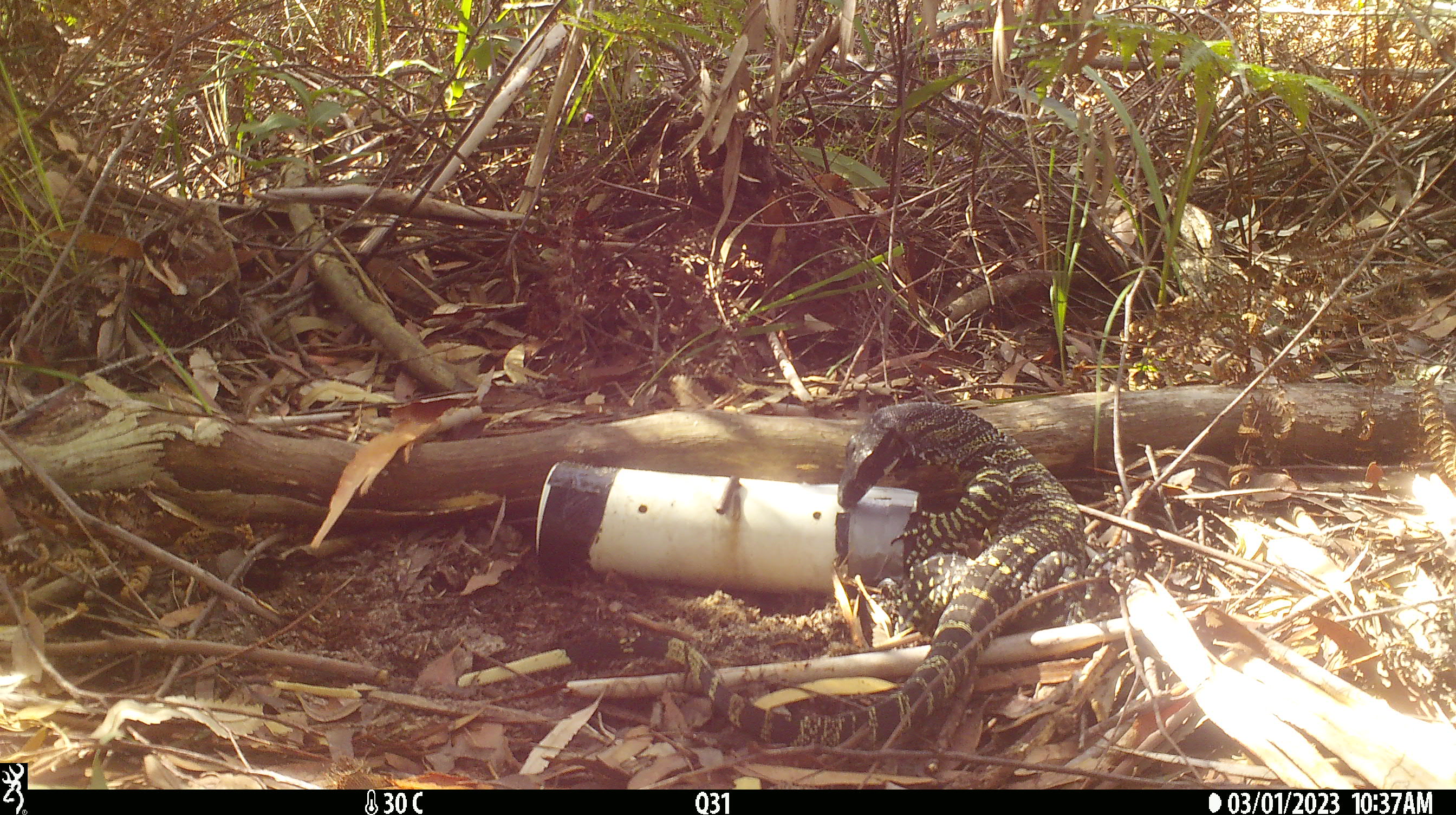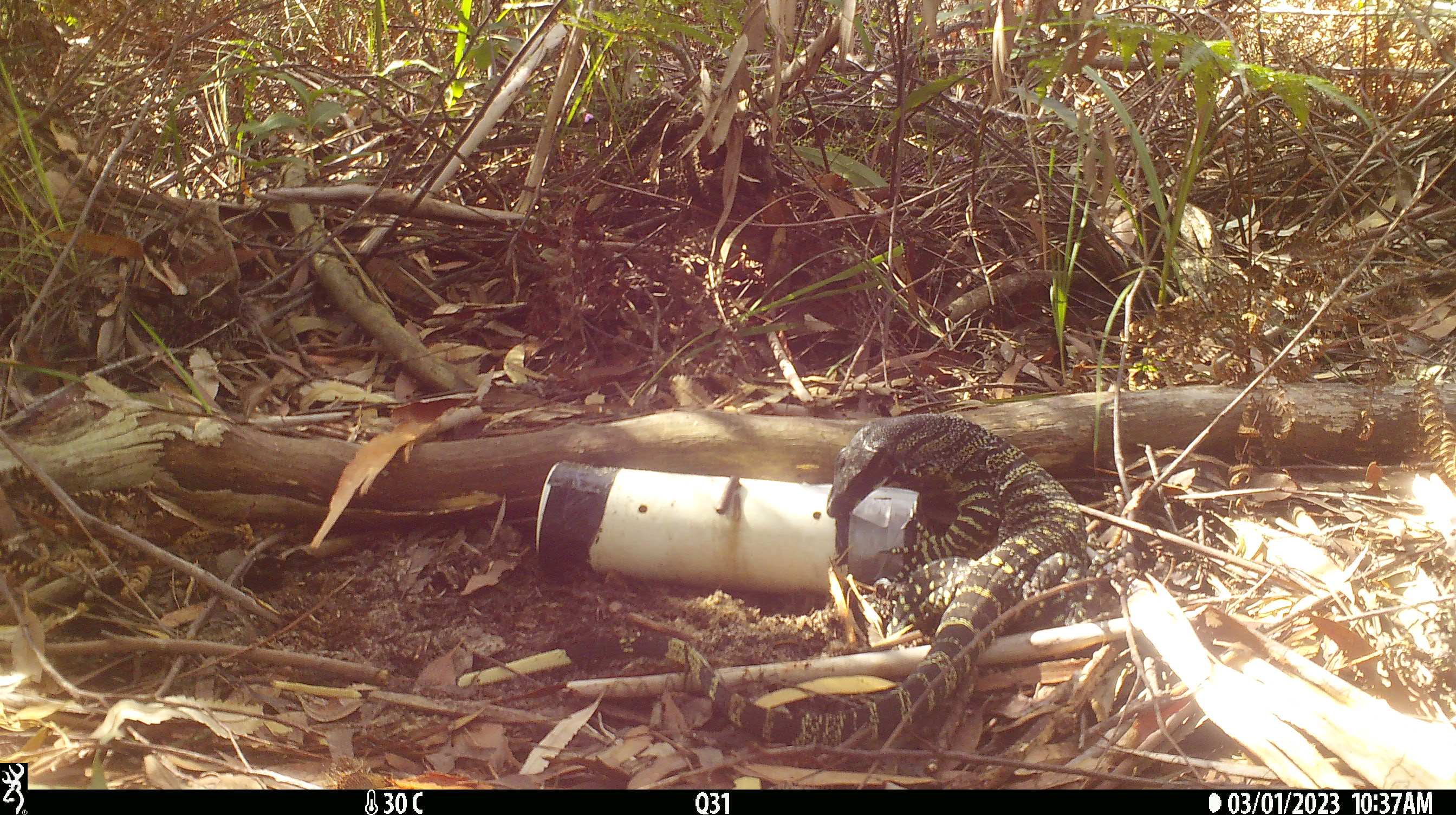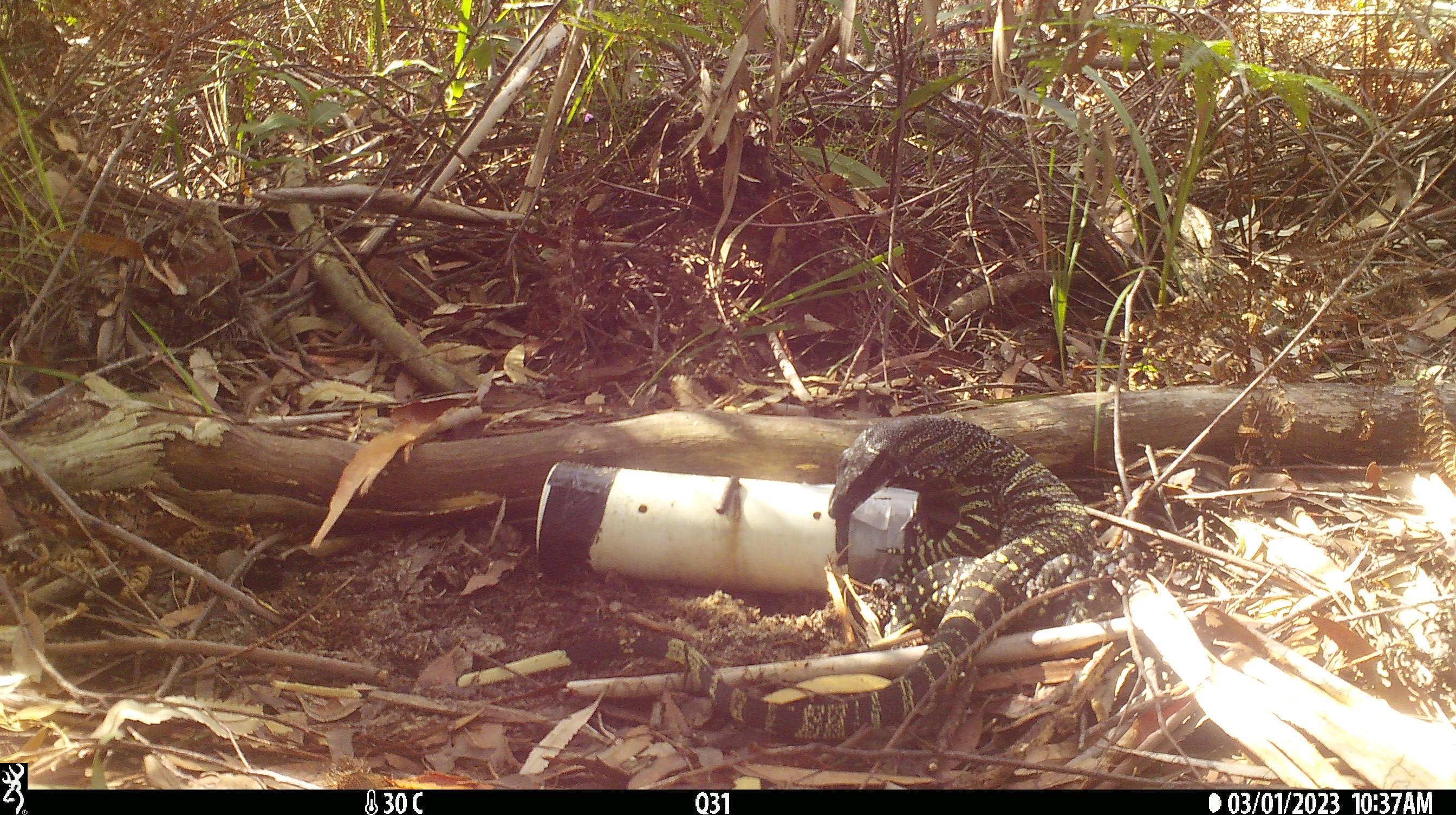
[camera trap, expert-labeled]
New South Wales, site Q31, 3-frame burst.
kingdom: Animalia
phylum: Chordata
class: Reptilia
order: Squamata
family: Varanidae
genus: Varanus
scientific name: Varanus varius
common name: lace monitor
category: goanna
Goanna (lace monitor) (Varanus varius).